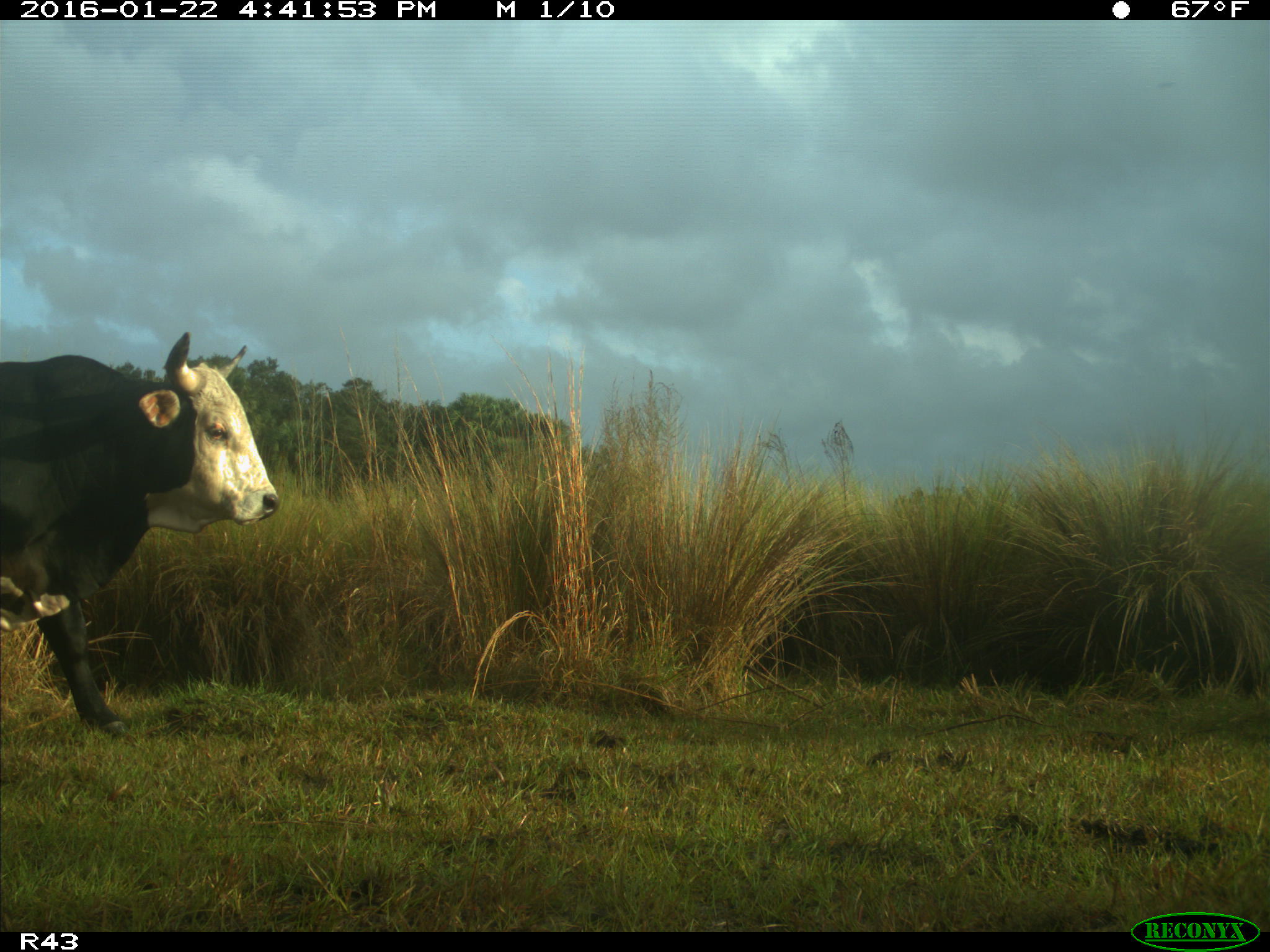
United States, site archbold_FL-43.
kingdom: Animalia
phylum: Chordata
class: Mammalia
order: Artiodactyla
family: Bovidae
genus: Bos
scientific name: Bos taurus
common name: domestic cow